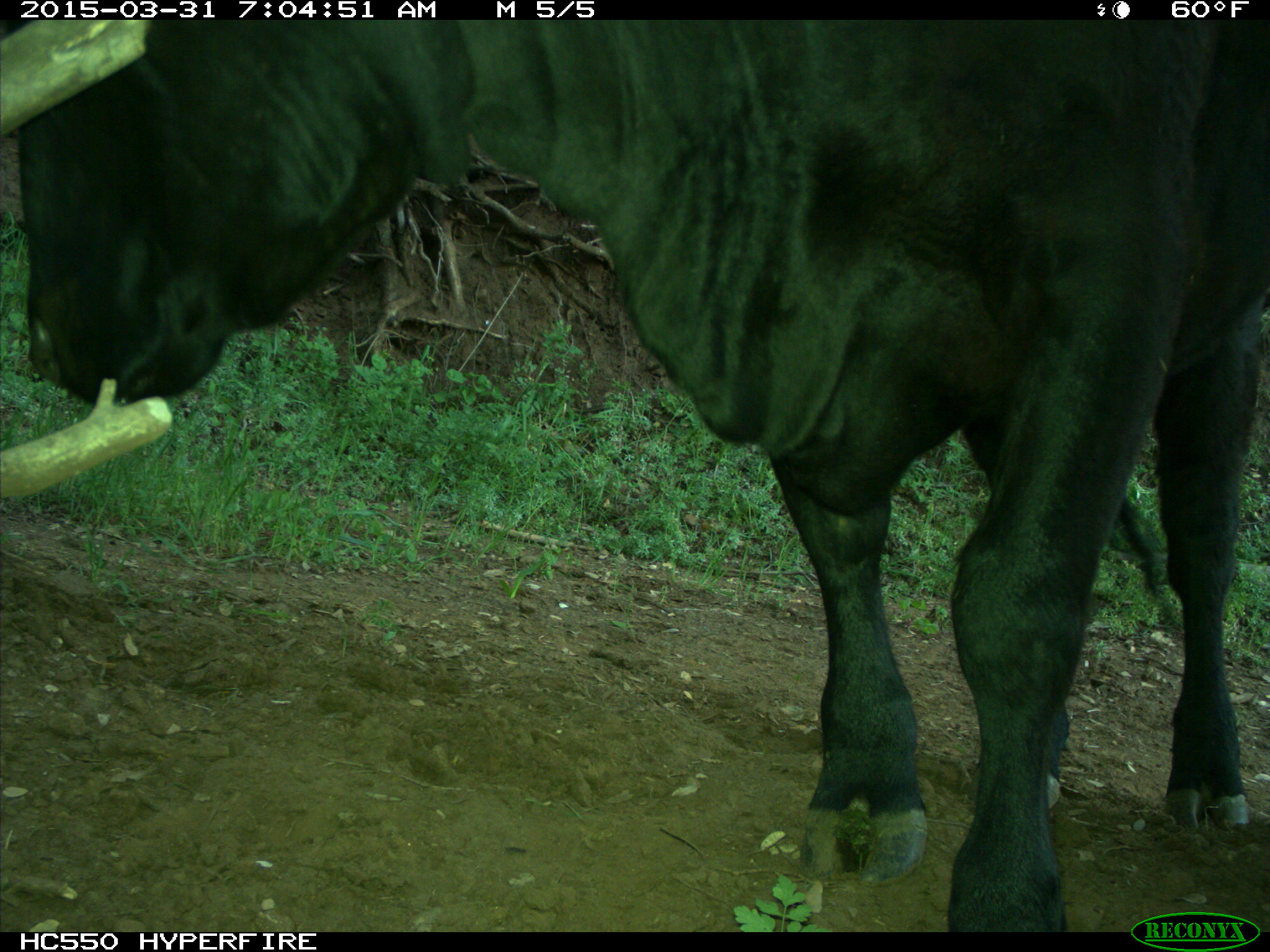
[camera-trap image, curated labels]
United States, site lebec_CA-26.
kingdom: Animalia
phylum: Chordata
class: Mammalia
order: Artiodactyla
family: Bovidae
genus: Bos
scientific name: Bos taurus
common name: domestic cow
Bos taurus (domestic cow).